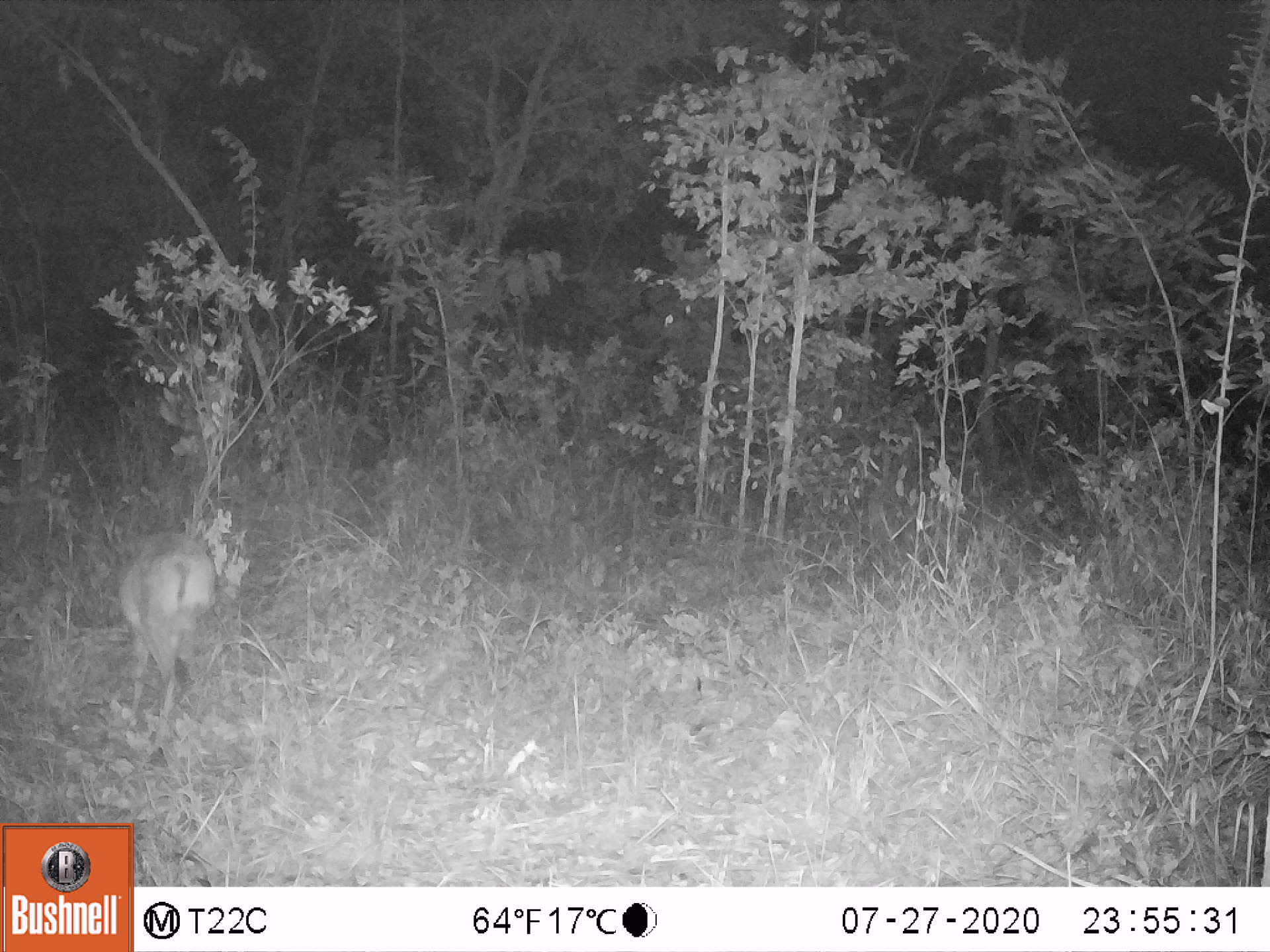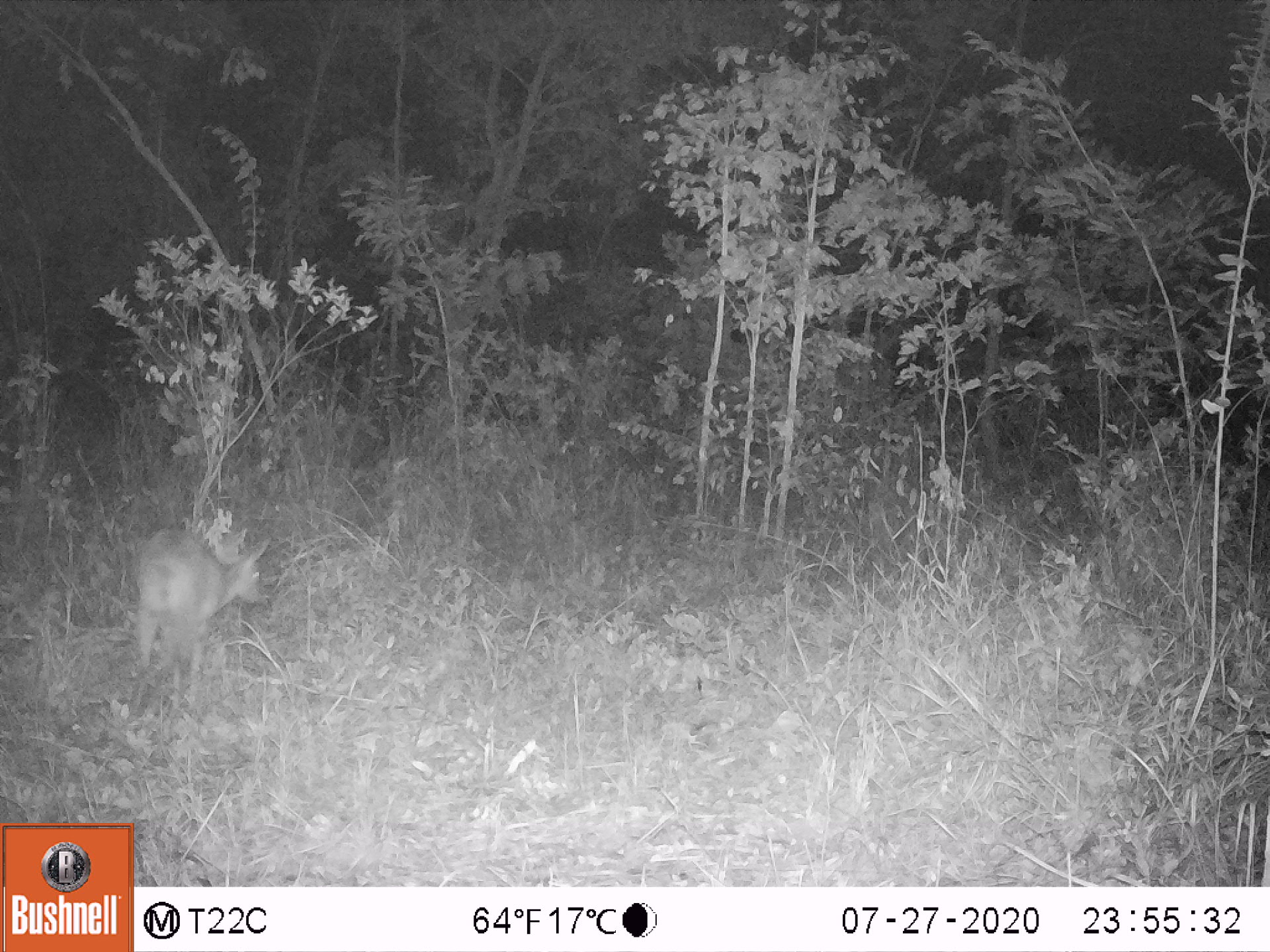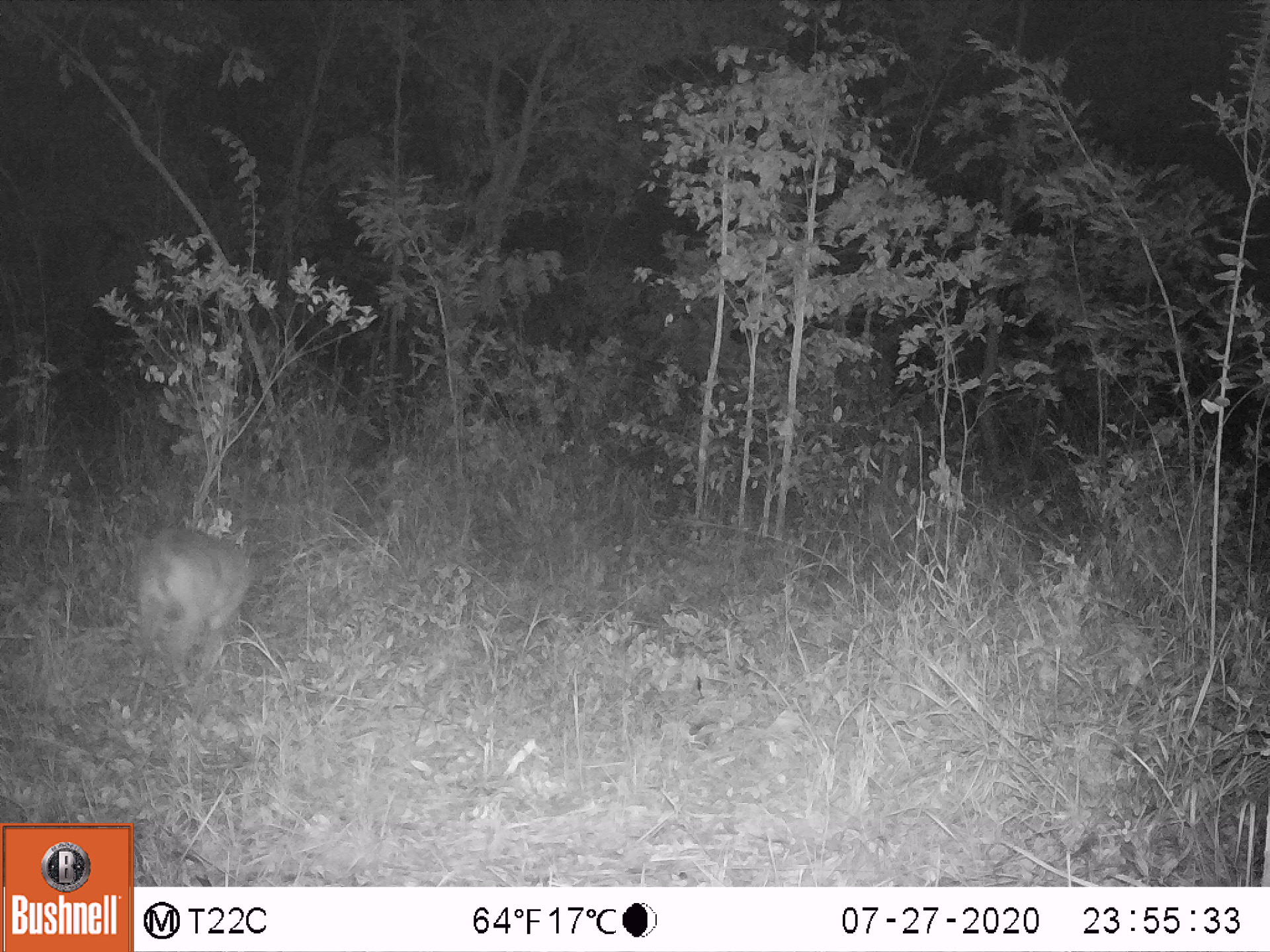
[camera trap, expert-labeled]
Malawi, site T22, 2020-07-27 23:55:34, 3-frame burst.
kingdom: Animalia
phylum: Chordata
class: Mammalia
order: Artiodactyla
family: Bovidae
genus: Sylvicapra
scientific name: Sylvicapra grimmia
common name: common duiker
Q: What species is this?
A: Common duiker (Sylvicapra grimmia).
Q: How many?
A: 1.